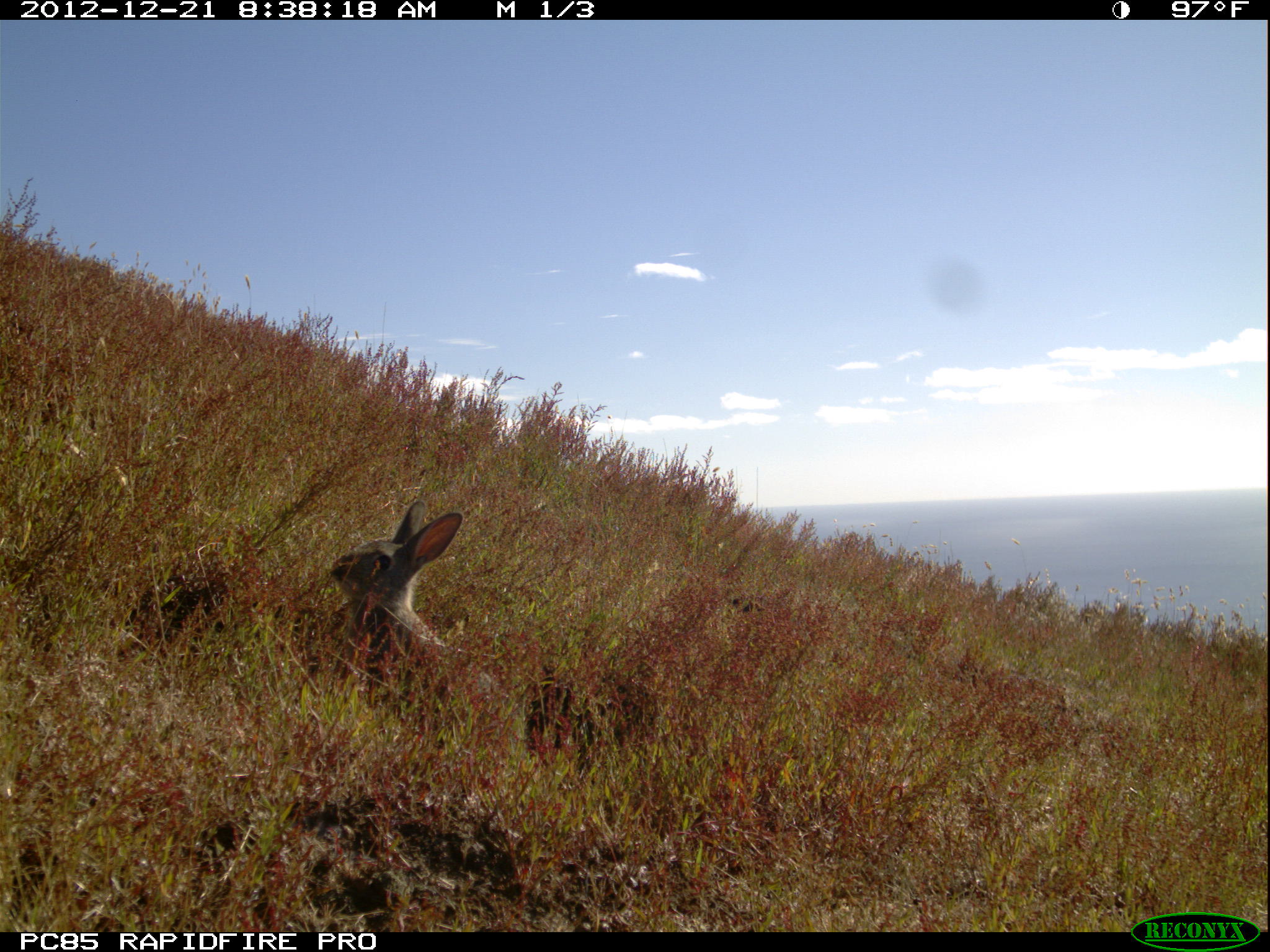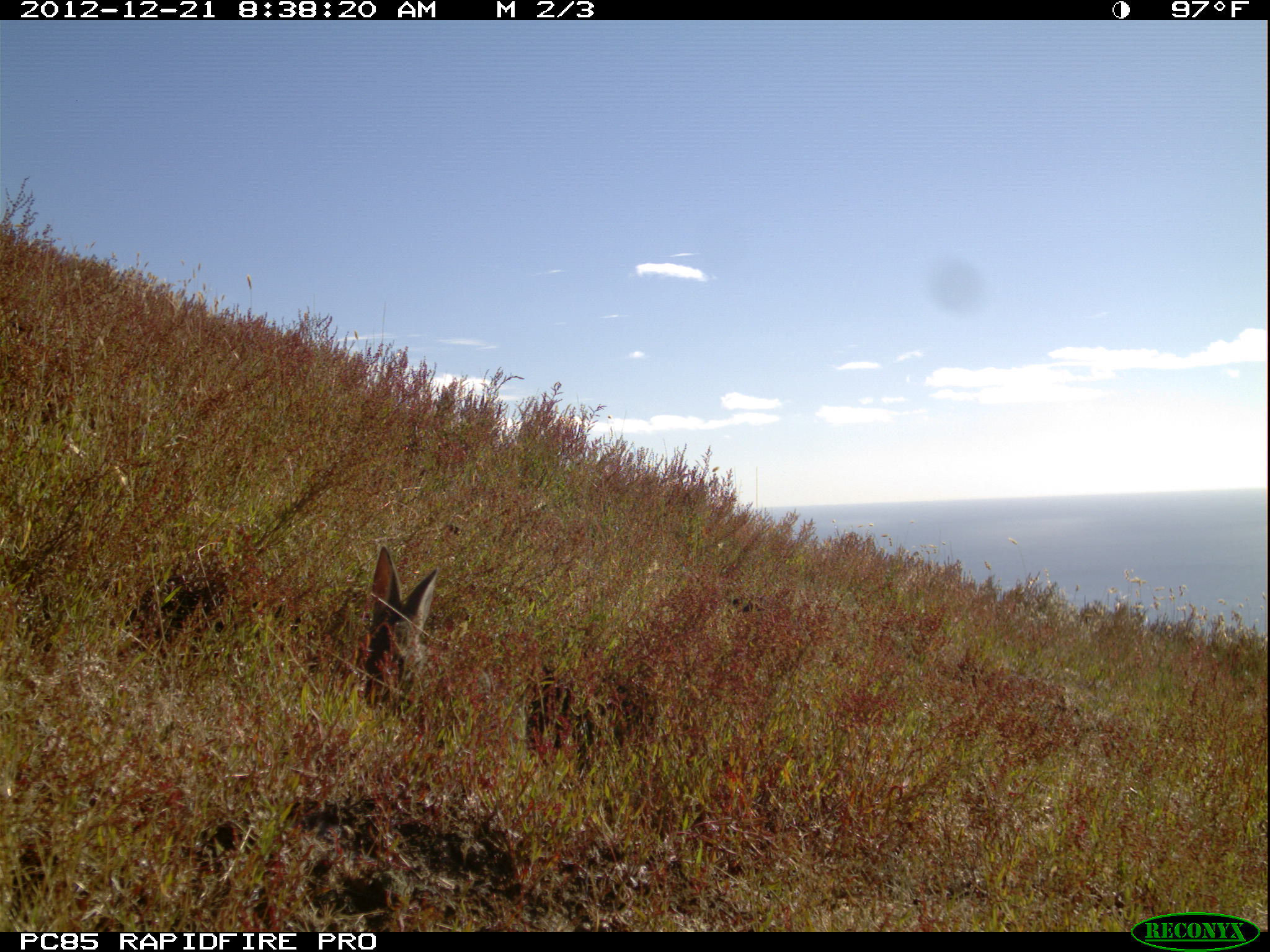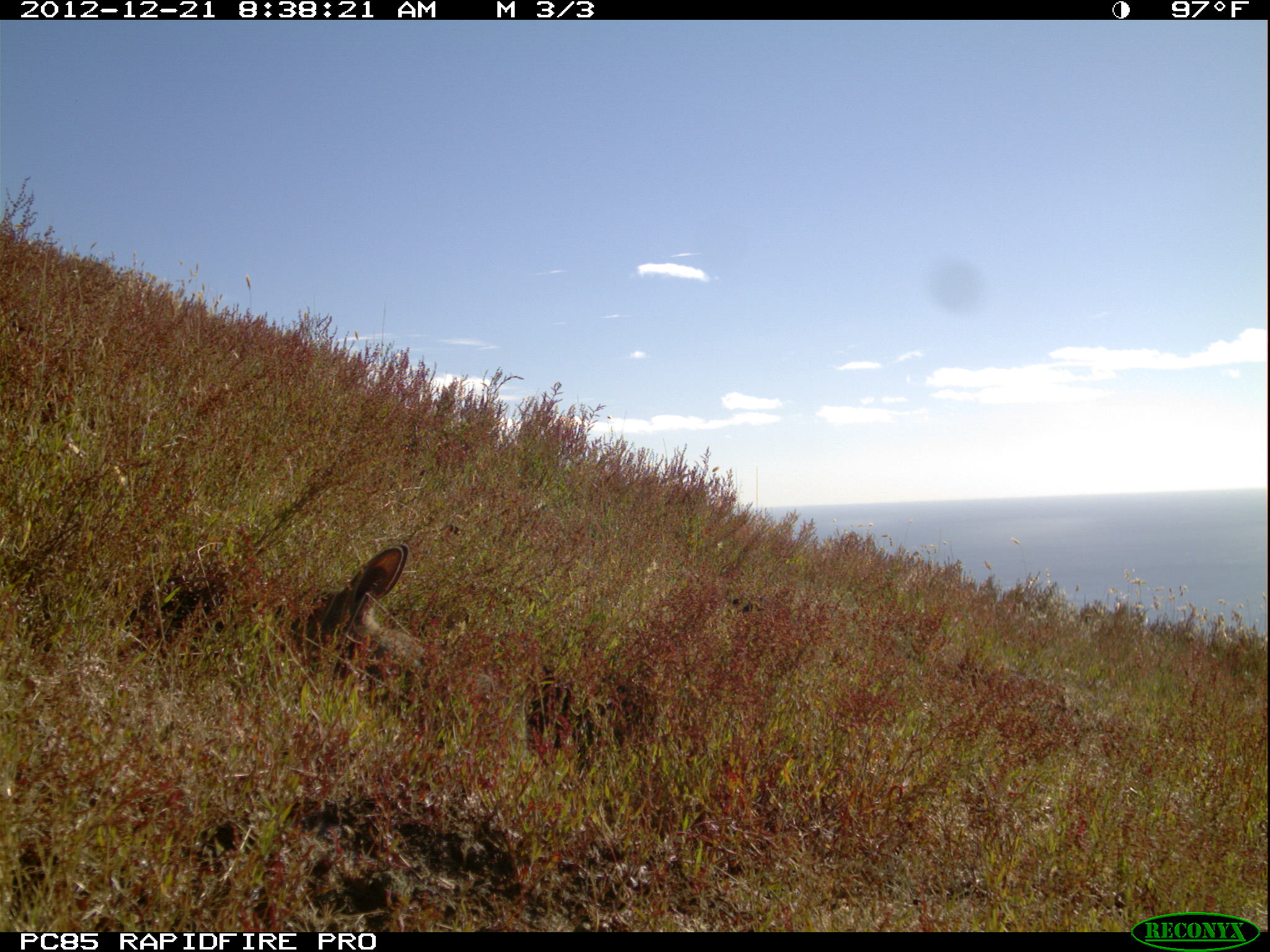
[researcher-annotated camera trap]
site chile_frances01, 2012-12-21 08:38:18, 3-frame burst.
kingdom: Animalia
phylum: Chordata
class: Mammalia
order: Lagomorpha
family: Leporidae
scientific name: Leporidae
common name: rabbits and hares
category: rabbit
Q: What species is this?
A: Rabbit (rabbits and hares) (Leporidae).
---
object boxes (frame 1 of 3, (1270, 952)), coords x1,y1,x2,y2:
rabbit: 321,500,522,767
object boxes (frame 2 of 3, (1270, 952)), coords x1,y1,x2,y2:
rabbit: 352,545,530,766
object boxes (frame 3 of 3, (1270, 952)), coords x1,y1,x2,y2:
rabbit: 277,540,429,716